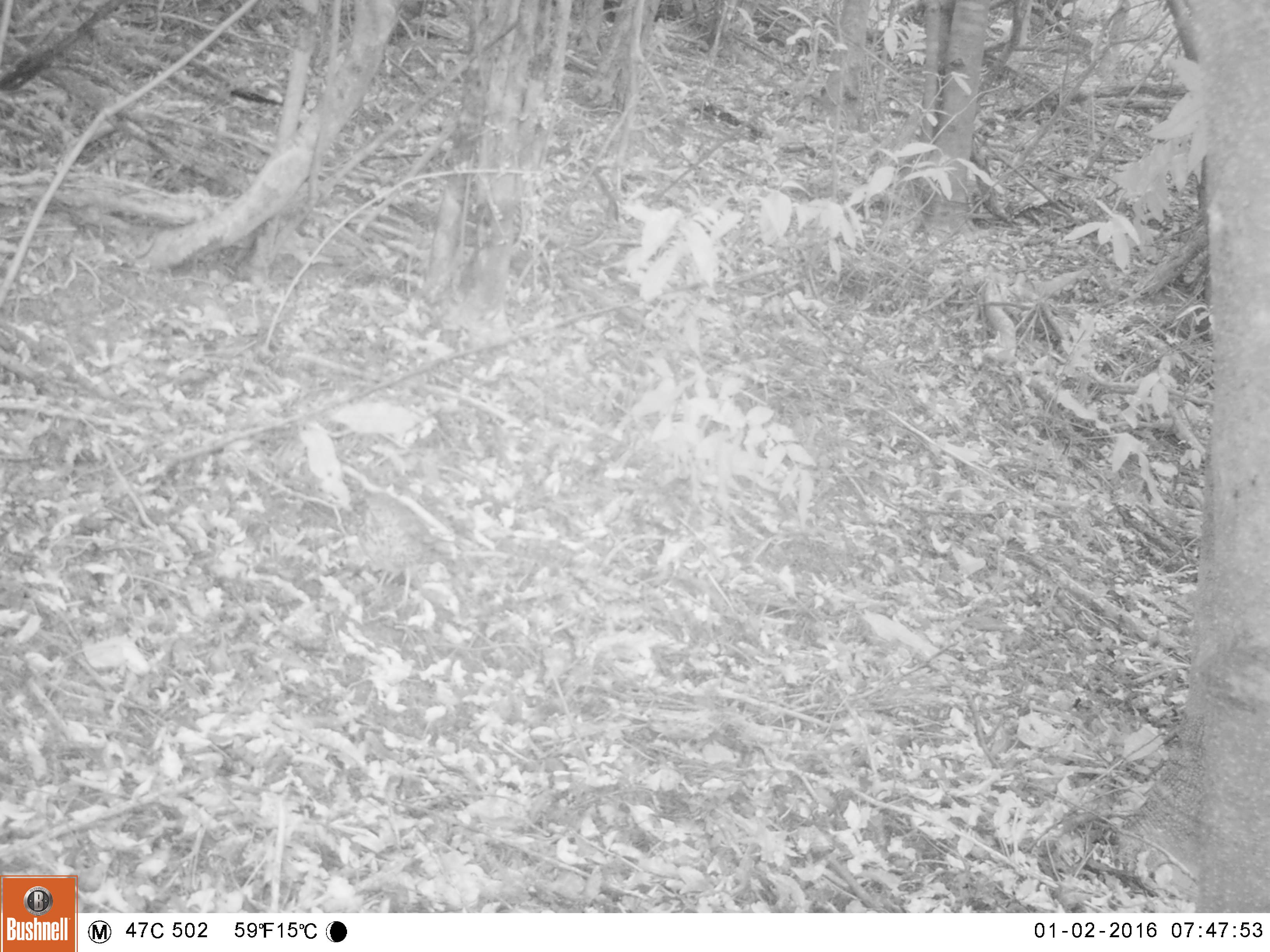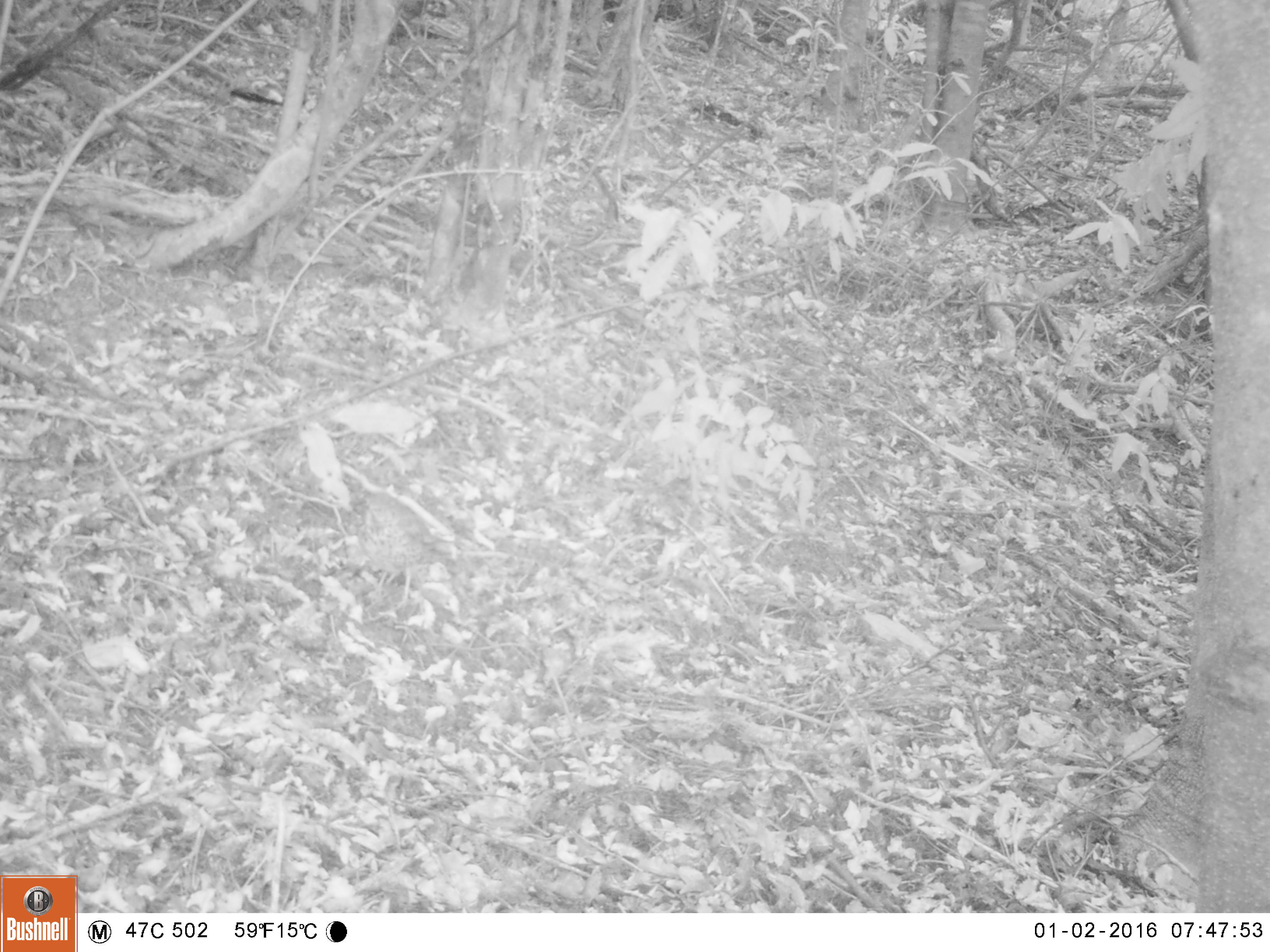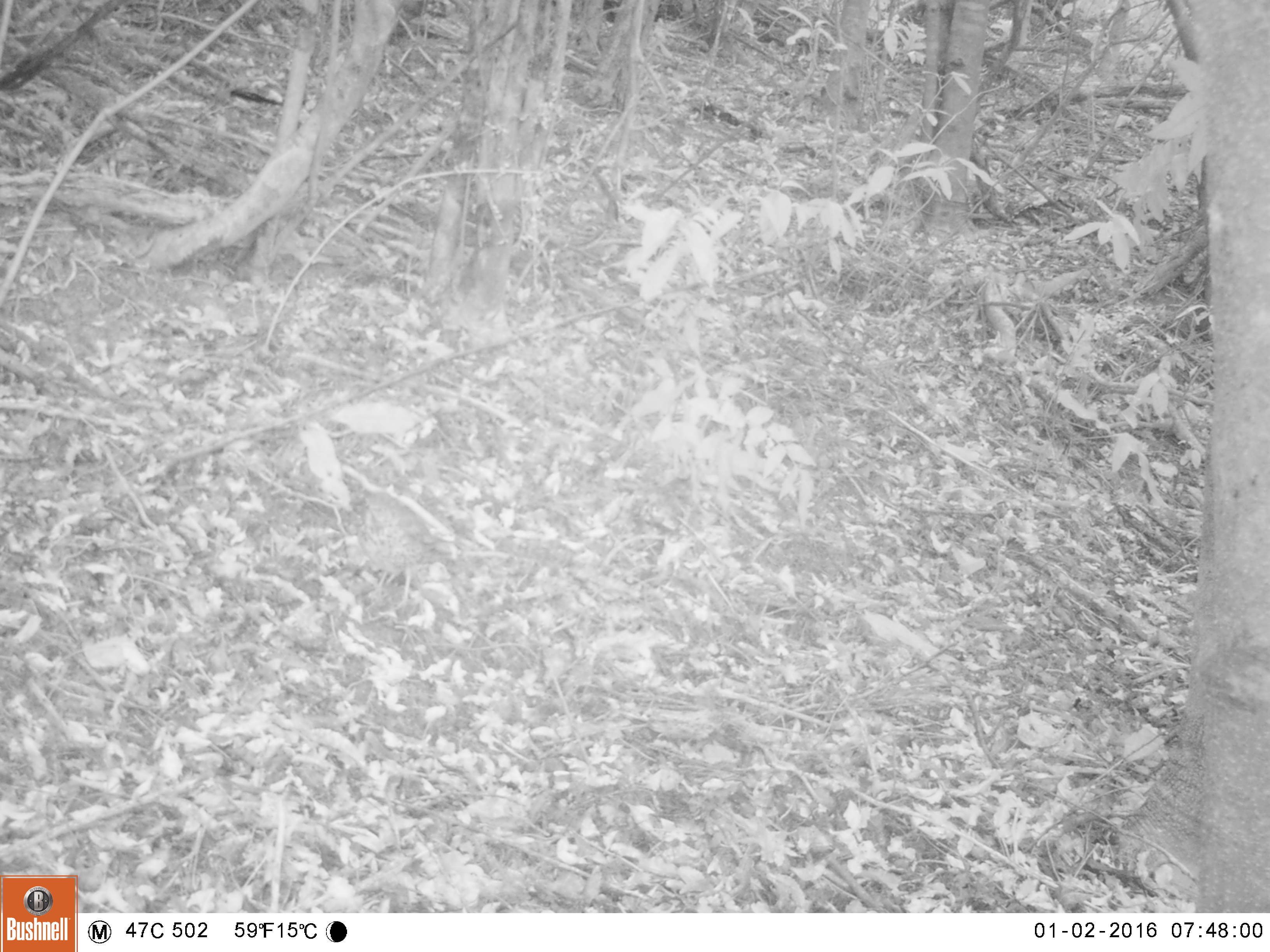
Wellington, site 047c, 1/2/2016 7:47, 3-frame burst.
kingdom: Animalia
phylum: Chordata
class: Aves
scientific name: Aves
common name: bird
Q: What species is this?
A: Bird (Aves).